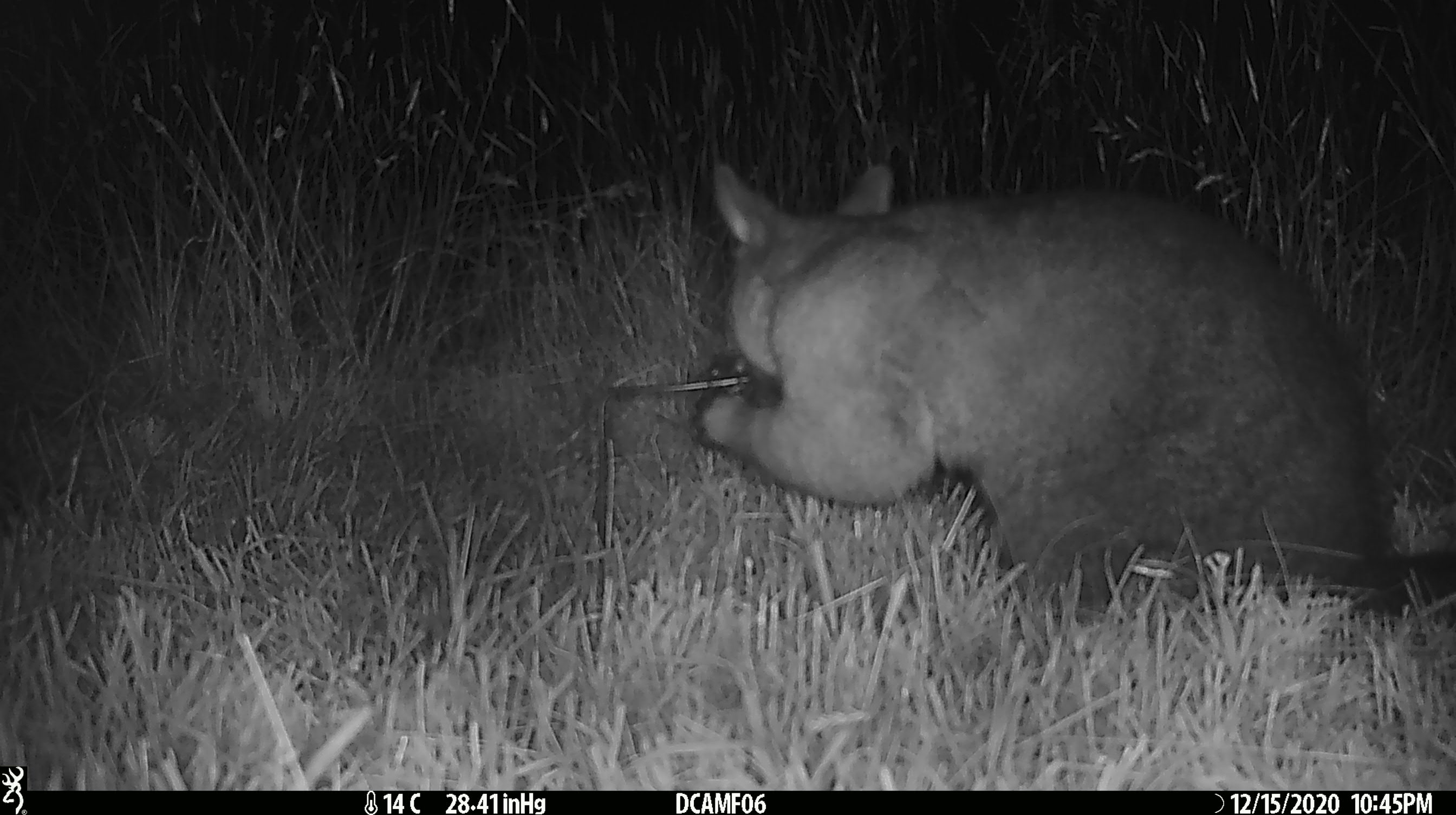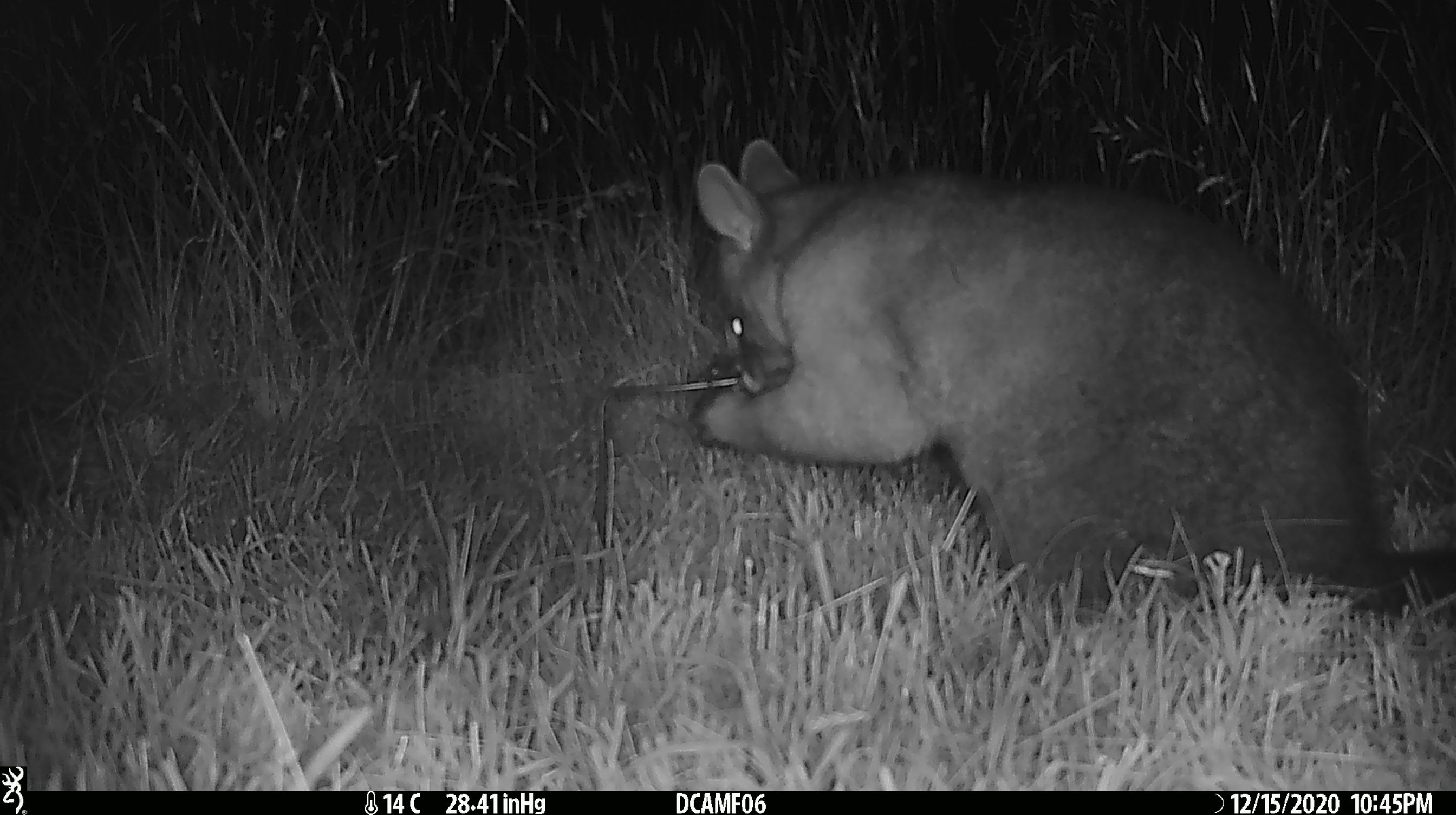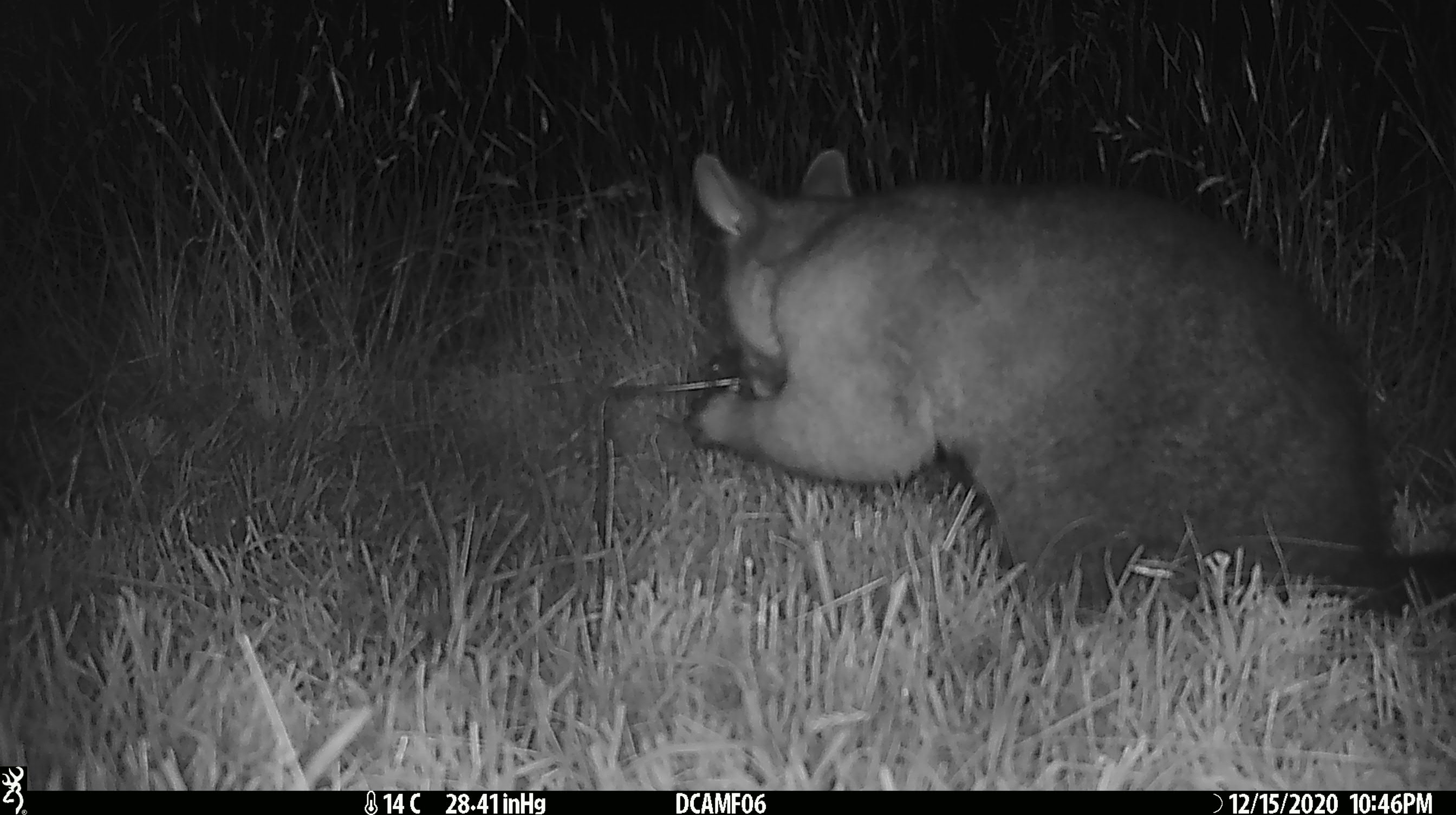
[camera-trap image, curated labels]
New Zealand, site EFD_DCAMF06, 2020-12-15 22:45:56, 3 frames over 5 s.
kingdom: Animalia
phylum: Chordata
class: Mammalia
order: Diprotodontia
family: Phalangeridae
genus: Trichosurus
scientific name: Trichosurus vulpecula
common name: common brushtail possum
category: possum